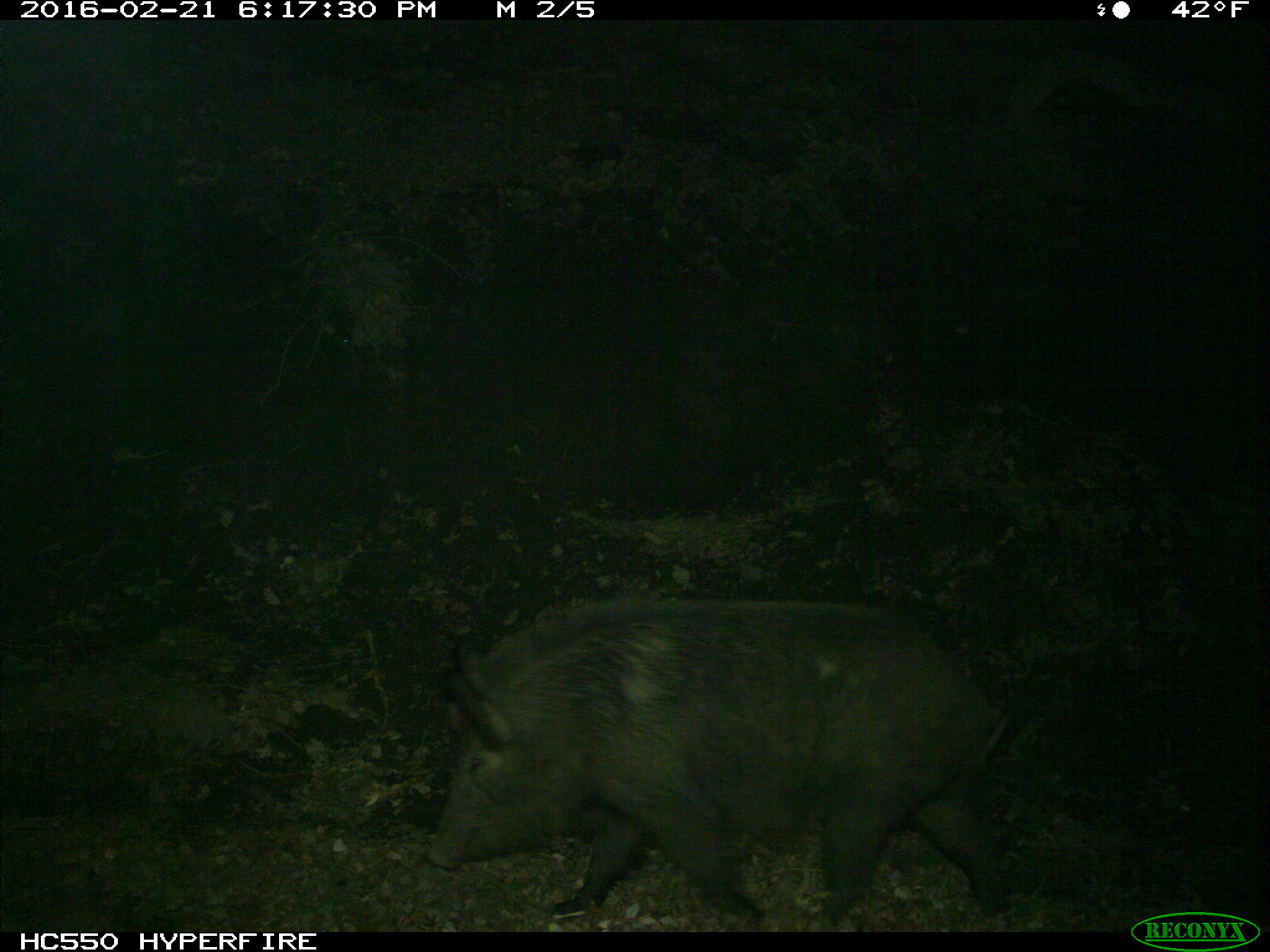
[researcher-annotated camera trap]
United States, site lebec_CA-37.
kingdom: Animalia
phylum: Chordata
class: Mammalia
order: Artiodactyla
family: Suidae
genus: Sus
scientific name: Sus scrofa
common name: wild boar